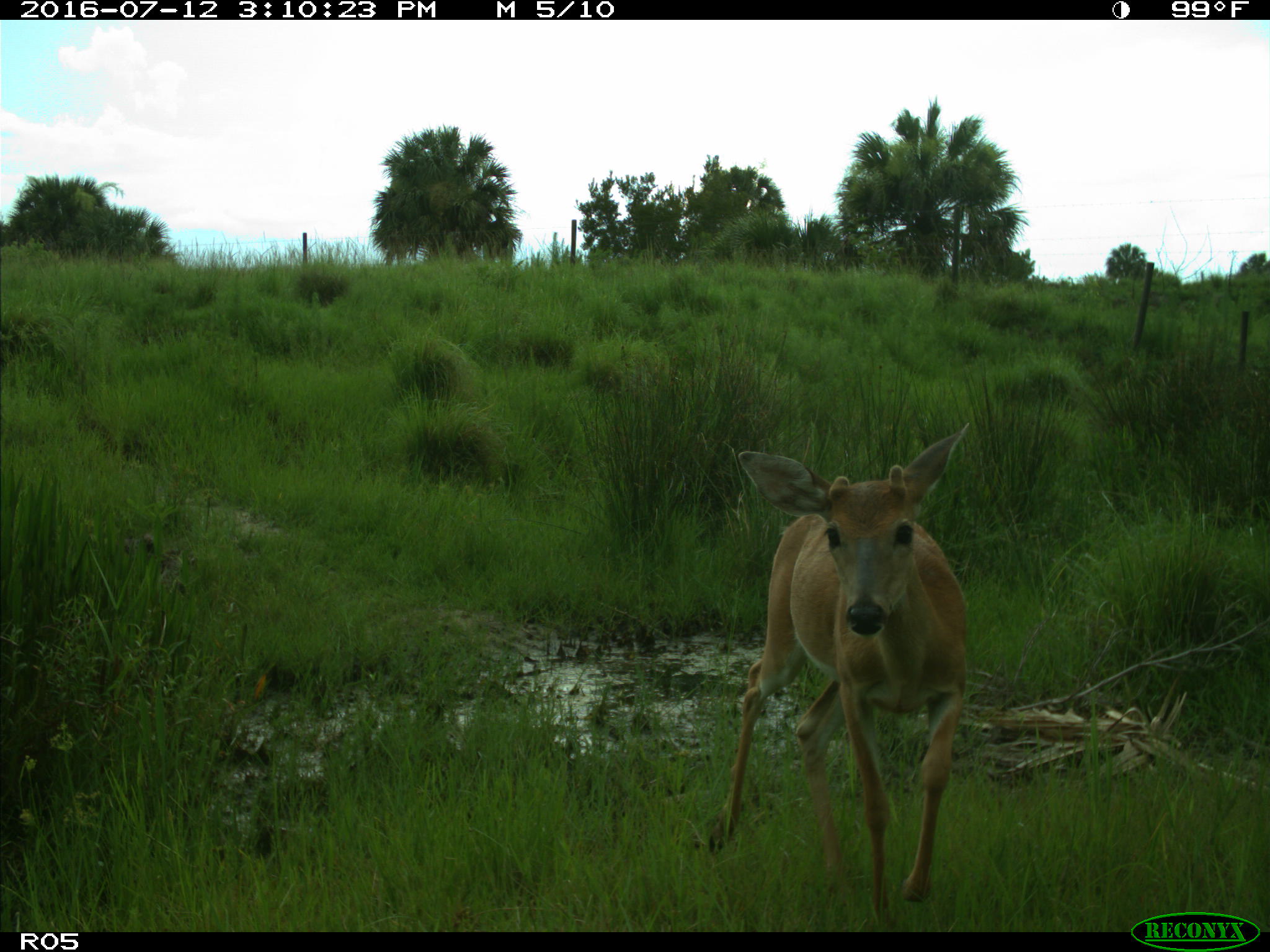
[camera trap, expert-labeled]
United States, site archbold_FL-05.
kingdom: Animalia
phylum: Chordata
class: Mammalia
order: Artiodactyla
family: Cervidae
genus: Odocoileus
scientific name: Odocoileus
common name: deer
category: unidentified deer